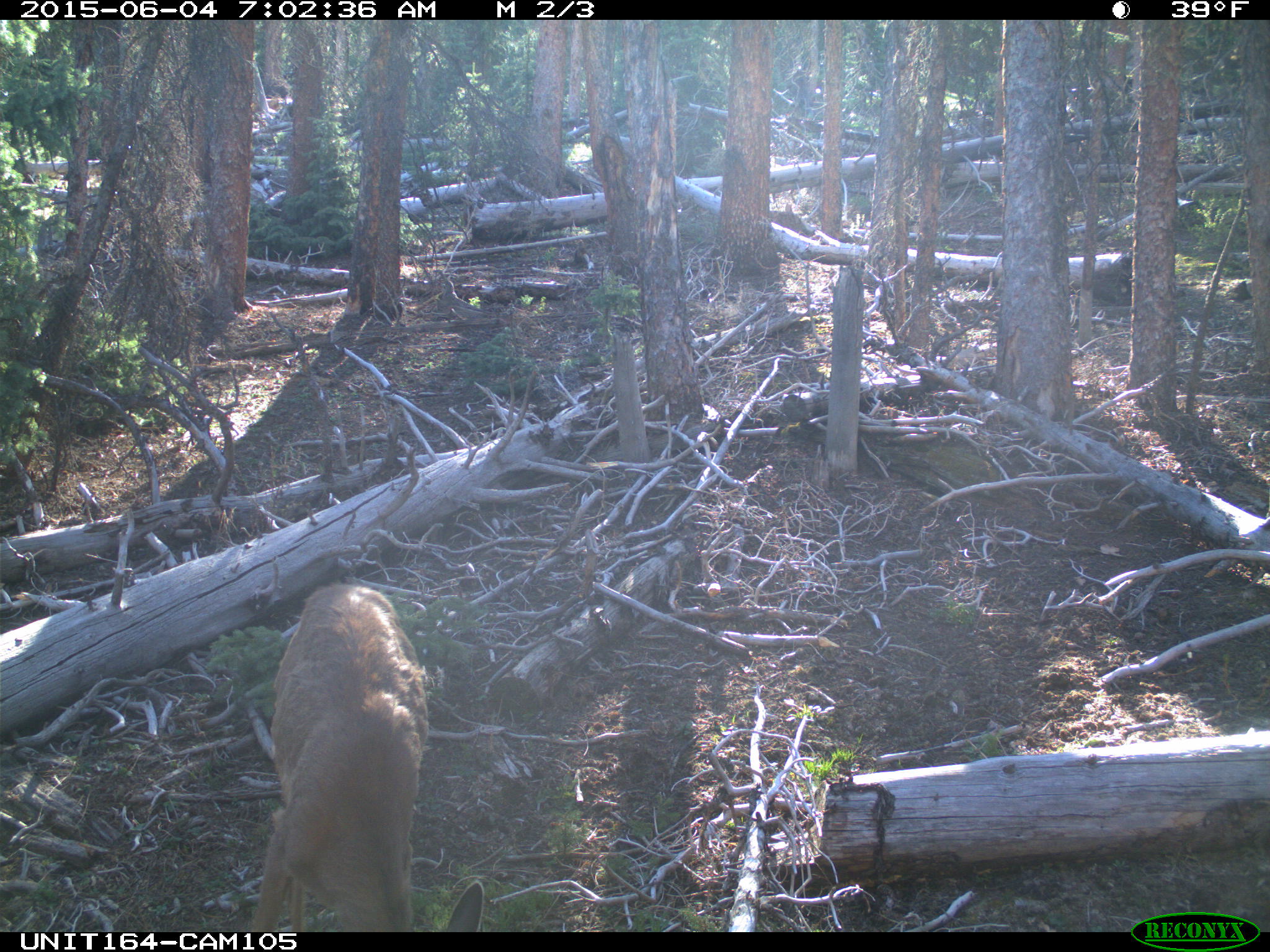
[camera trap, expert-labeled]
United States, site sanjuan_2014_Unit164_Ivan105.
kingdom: Animalia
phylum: Chordata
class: Mammalia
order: Artiodactyla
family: Cervidae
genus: Odocoileus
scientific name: Odocoileus hemionus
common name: mule deer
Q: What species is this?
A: Odocoileus hemionus (mule deer).